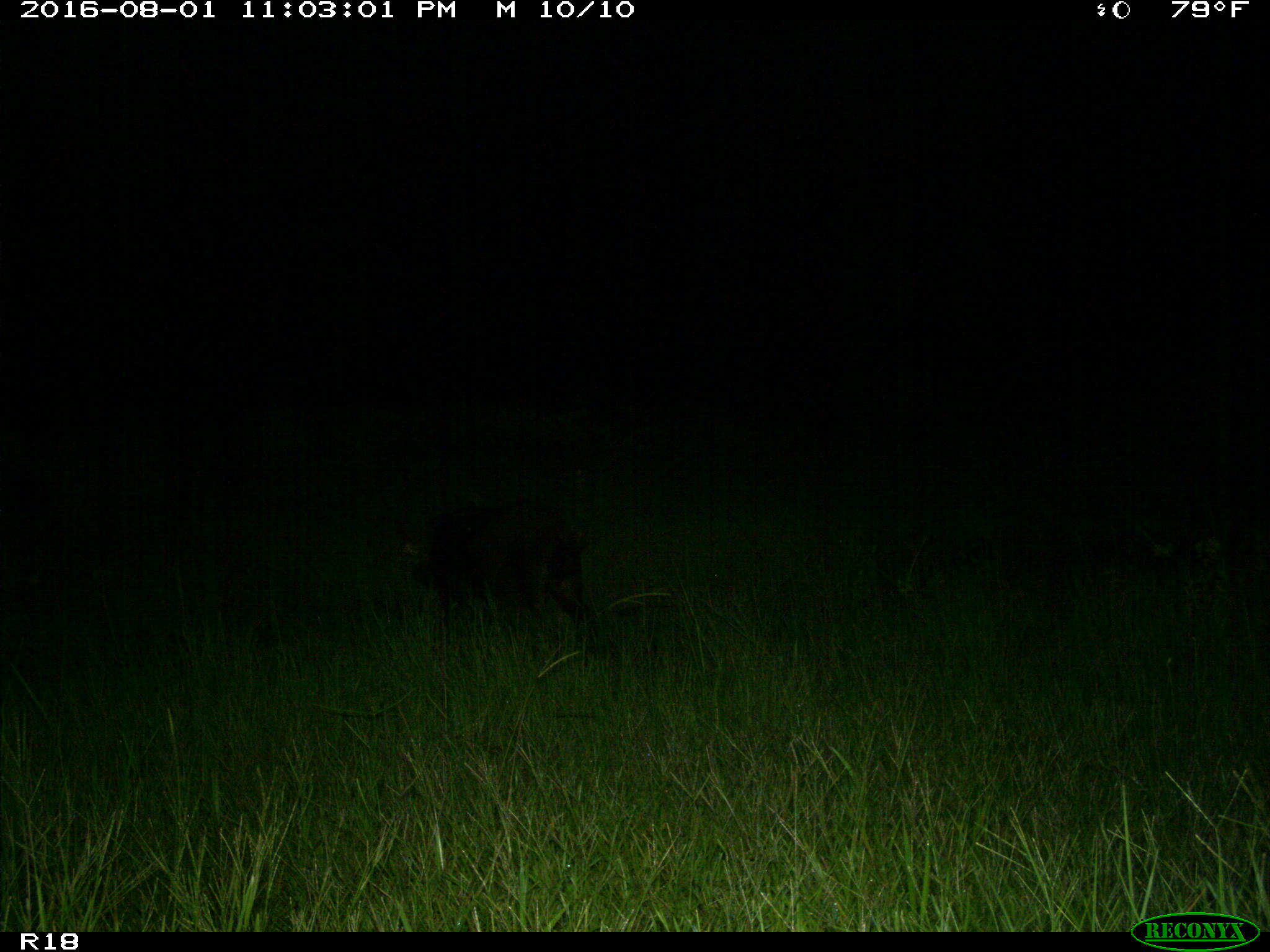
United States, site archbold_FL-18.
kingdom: Animalia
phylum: Chordata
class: Mammalia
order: Artiodactyla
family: Suidae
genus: Sus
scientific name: Sus scrofa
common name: wild boar